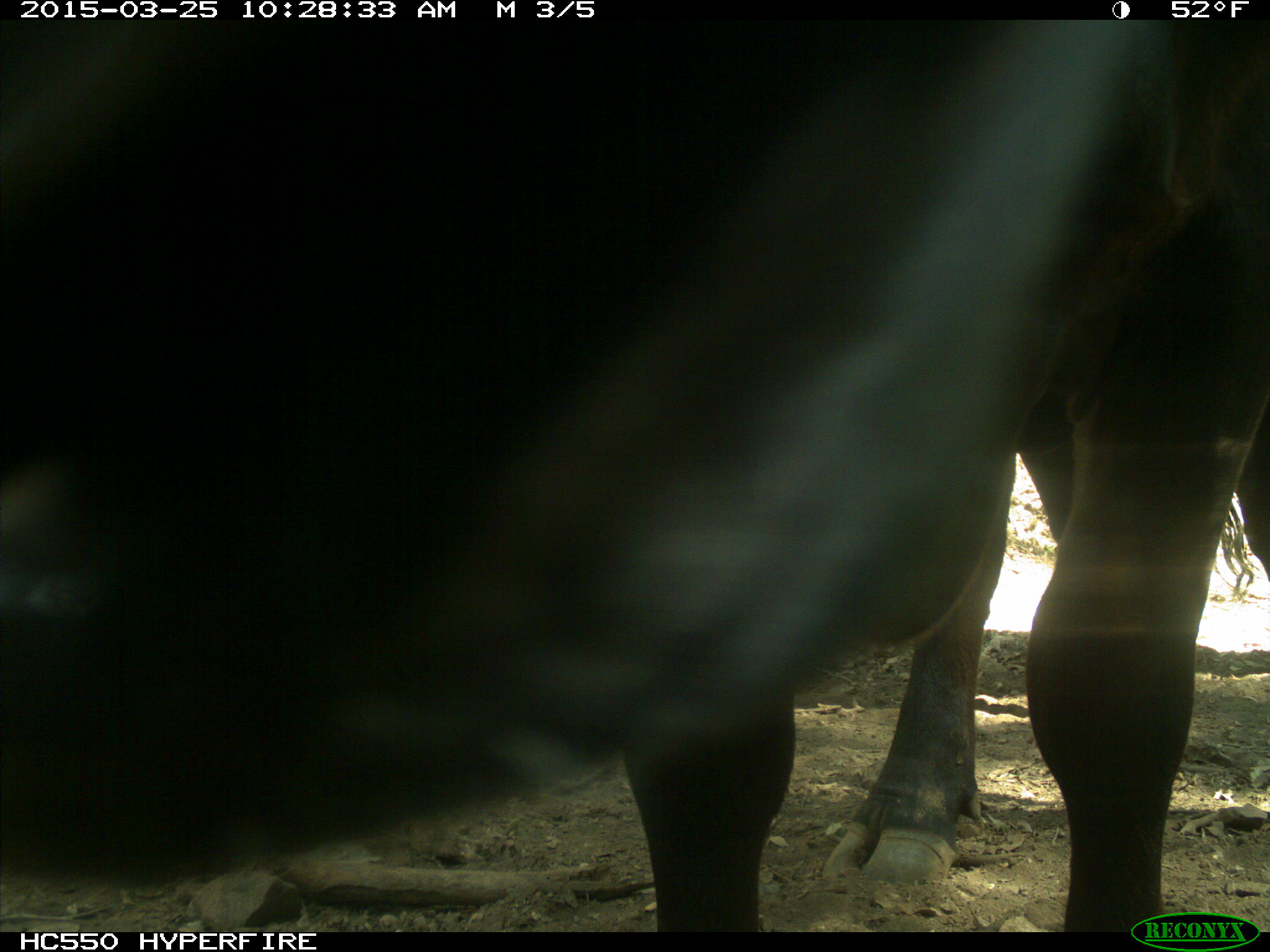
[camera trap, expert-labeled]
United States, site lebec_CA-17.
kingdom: Animalia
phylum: Chordata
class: Mammalia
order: Artiodactyla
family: Bovidae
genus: Bos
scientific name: Bos taurus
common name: domestic cow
Bos taurus (domestic cow).